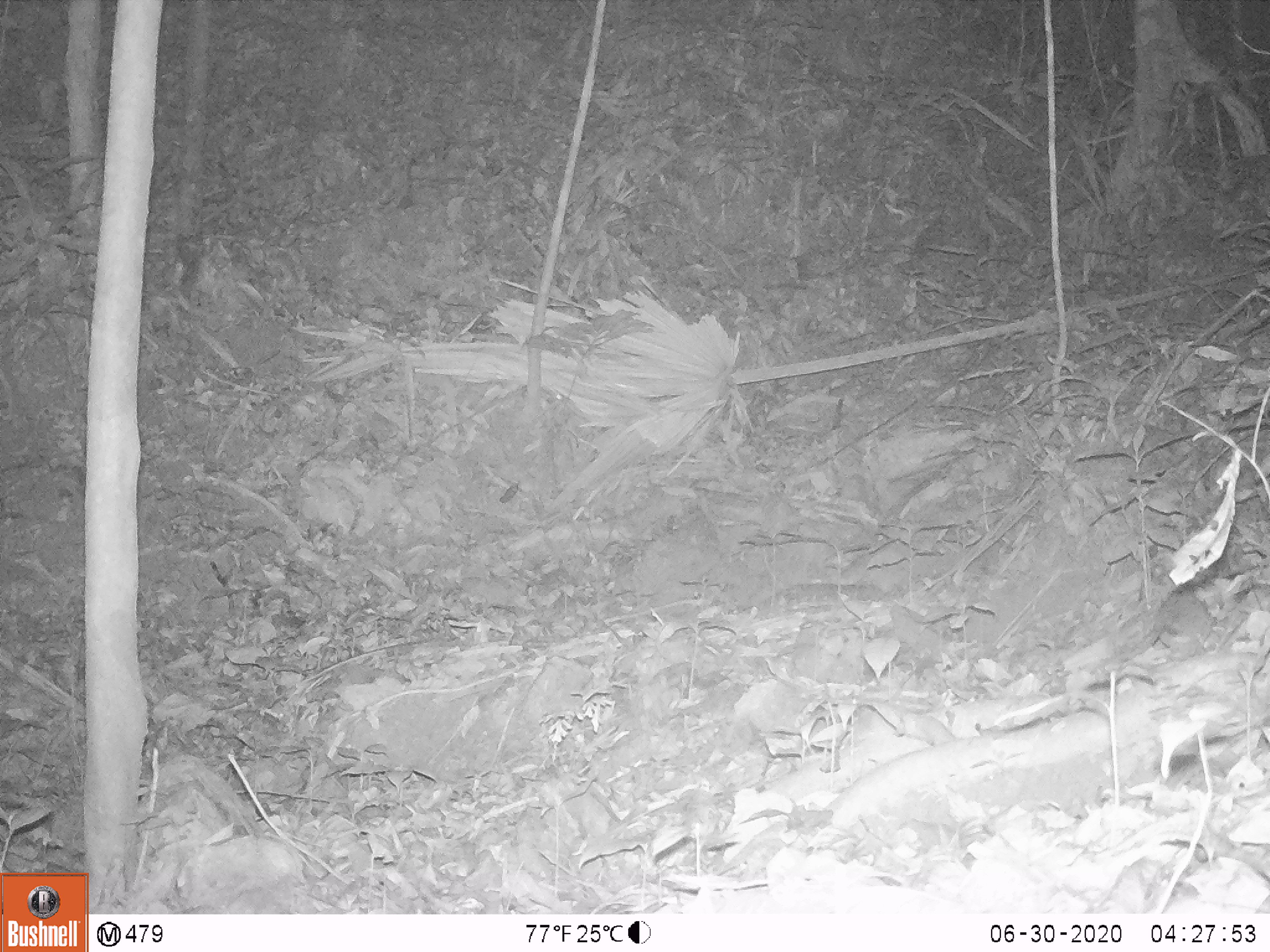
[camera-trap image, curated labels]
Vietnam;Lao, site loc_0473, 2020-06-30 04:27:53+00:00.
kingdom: Animalia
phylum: Chordata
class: Mammalia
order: Rodentia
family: Muridae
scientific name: Muridae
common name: old-world mice and rats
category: unidentified murid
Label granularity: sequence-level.